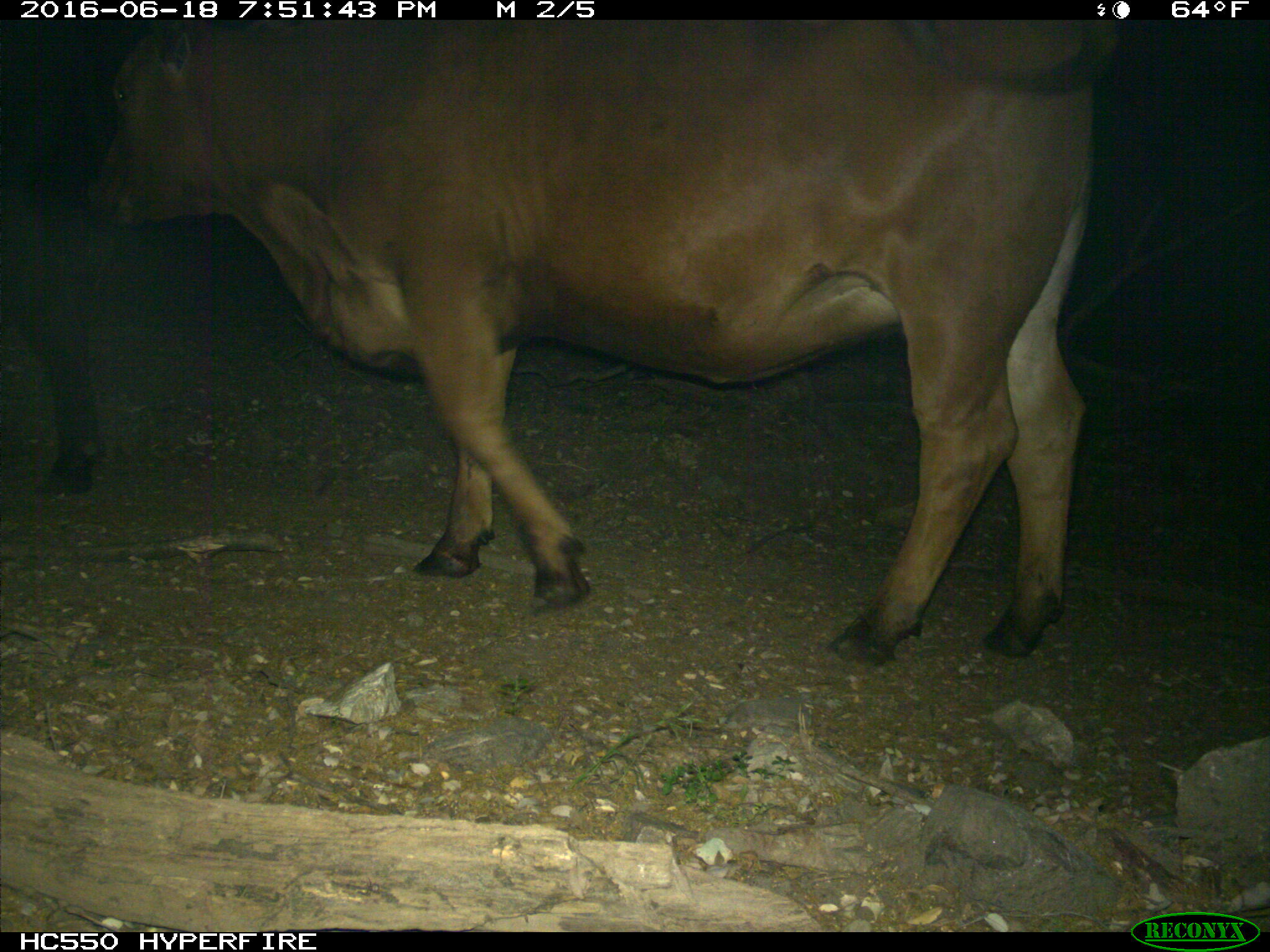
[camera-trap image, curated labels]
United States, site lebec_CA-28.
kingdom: Animalia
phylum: Chordata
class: Mammalia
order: Artiodactyla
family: Bovidae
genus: Bos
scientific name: Bos taurus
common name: domestic cow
Bos taurus (domestic cow).